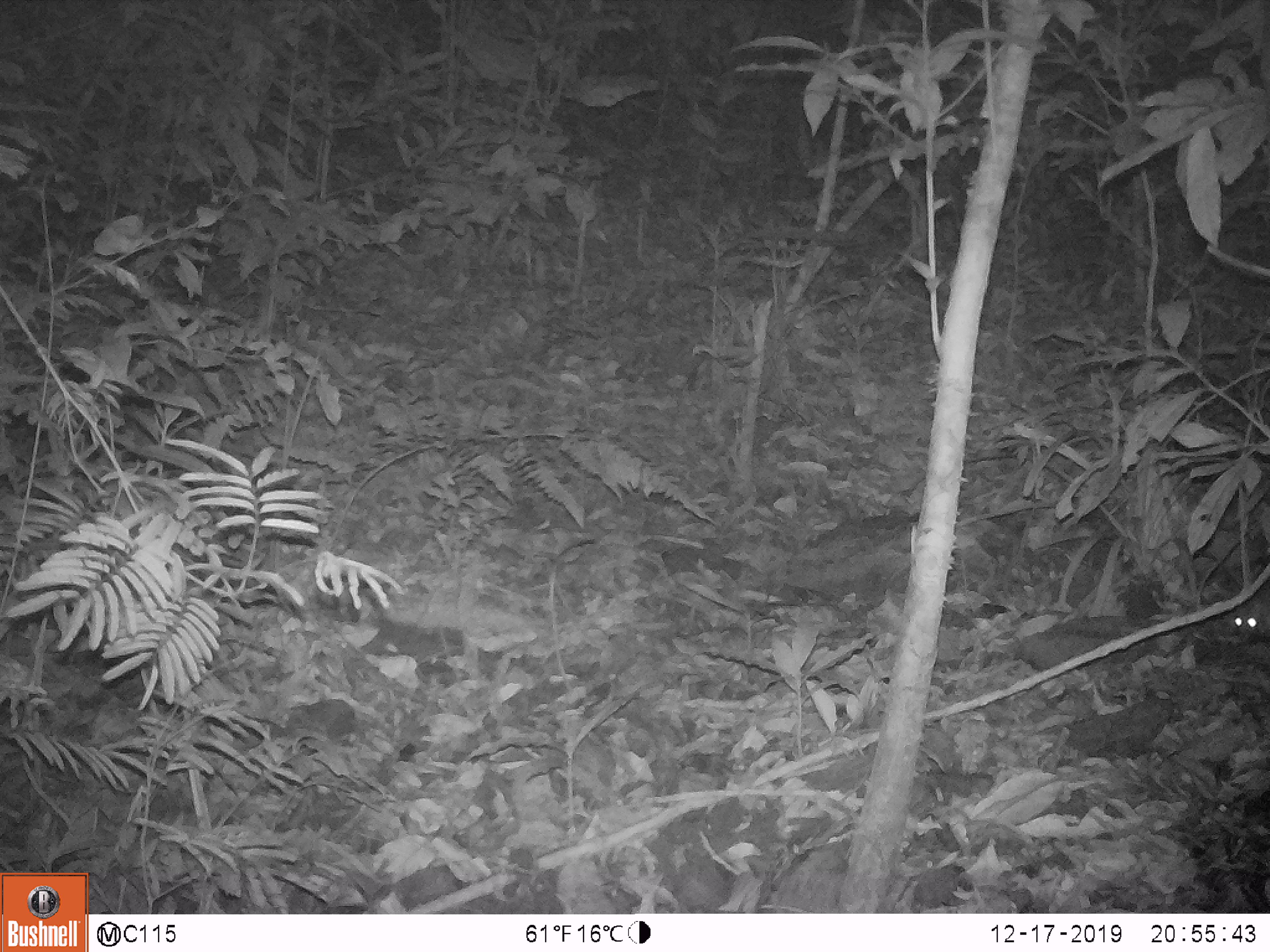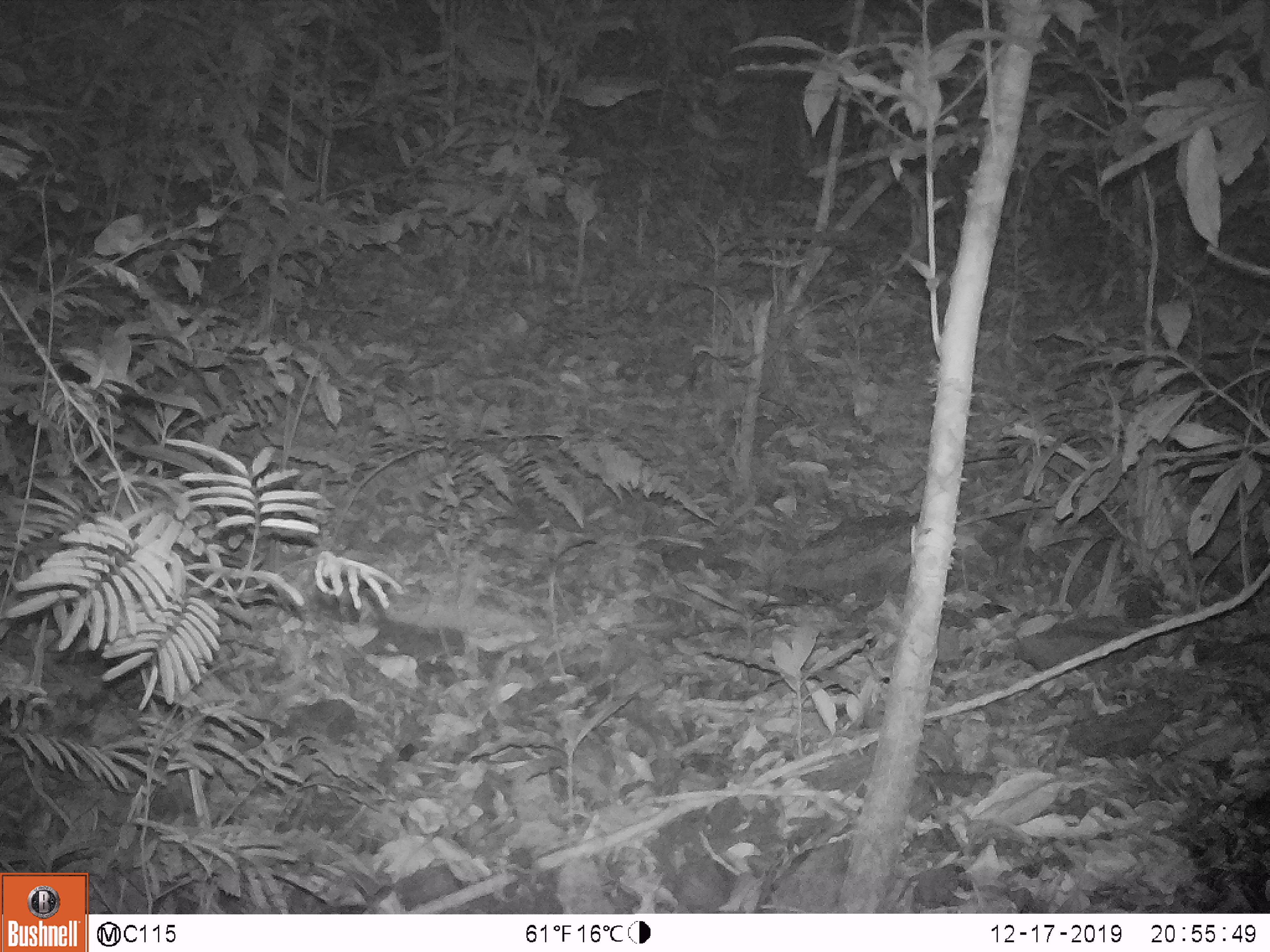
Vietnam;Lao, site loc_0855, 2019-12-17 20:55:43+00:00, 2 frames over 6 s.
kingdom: Animalia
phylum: Chordata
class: Mammalia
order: Rodentia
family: Muridae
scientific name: Muridae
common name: old-world mice and rats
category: unidentified murid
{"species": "unidentified murid (old-world mice and rats) (Muridae)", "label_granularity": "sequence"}